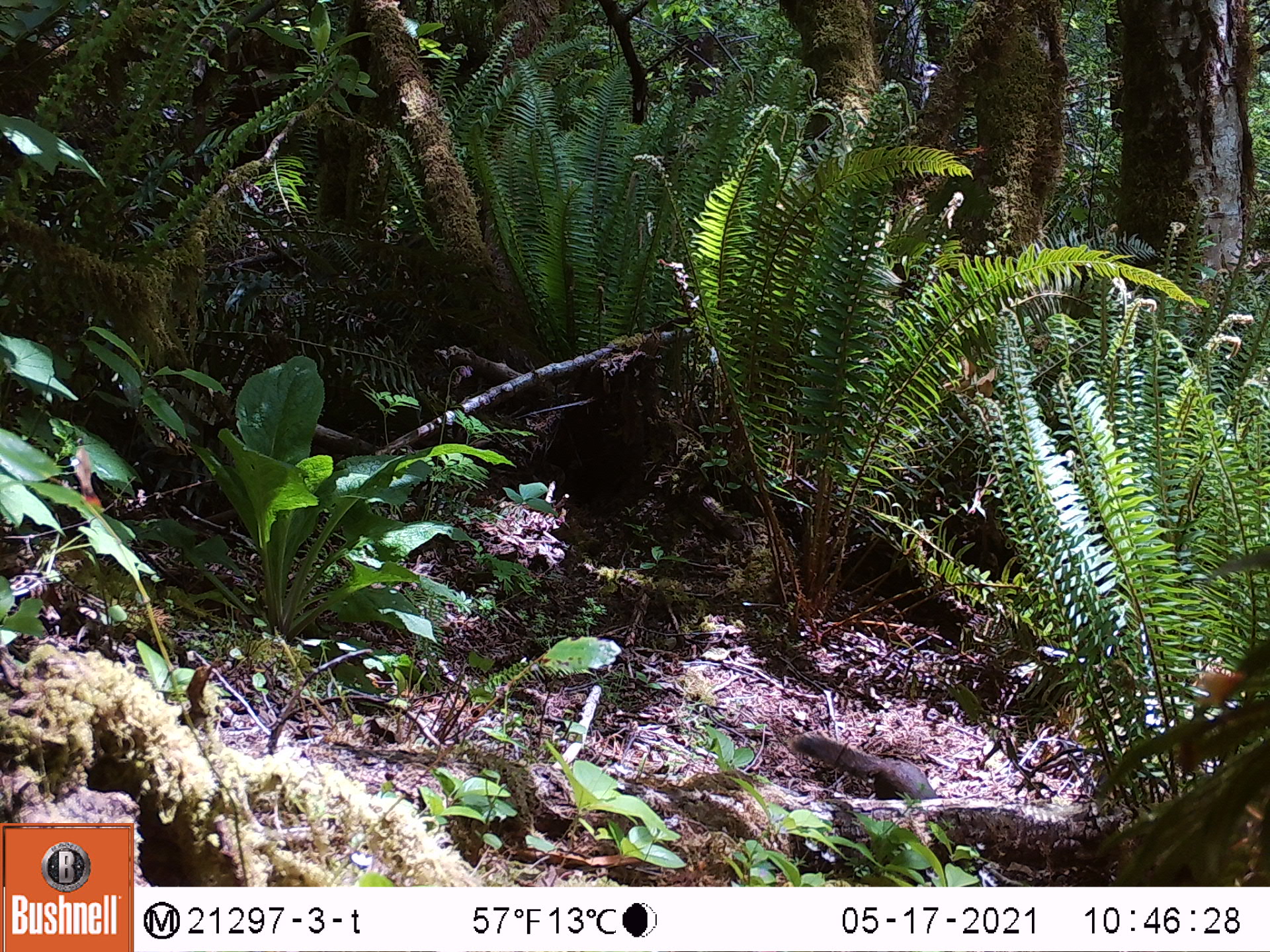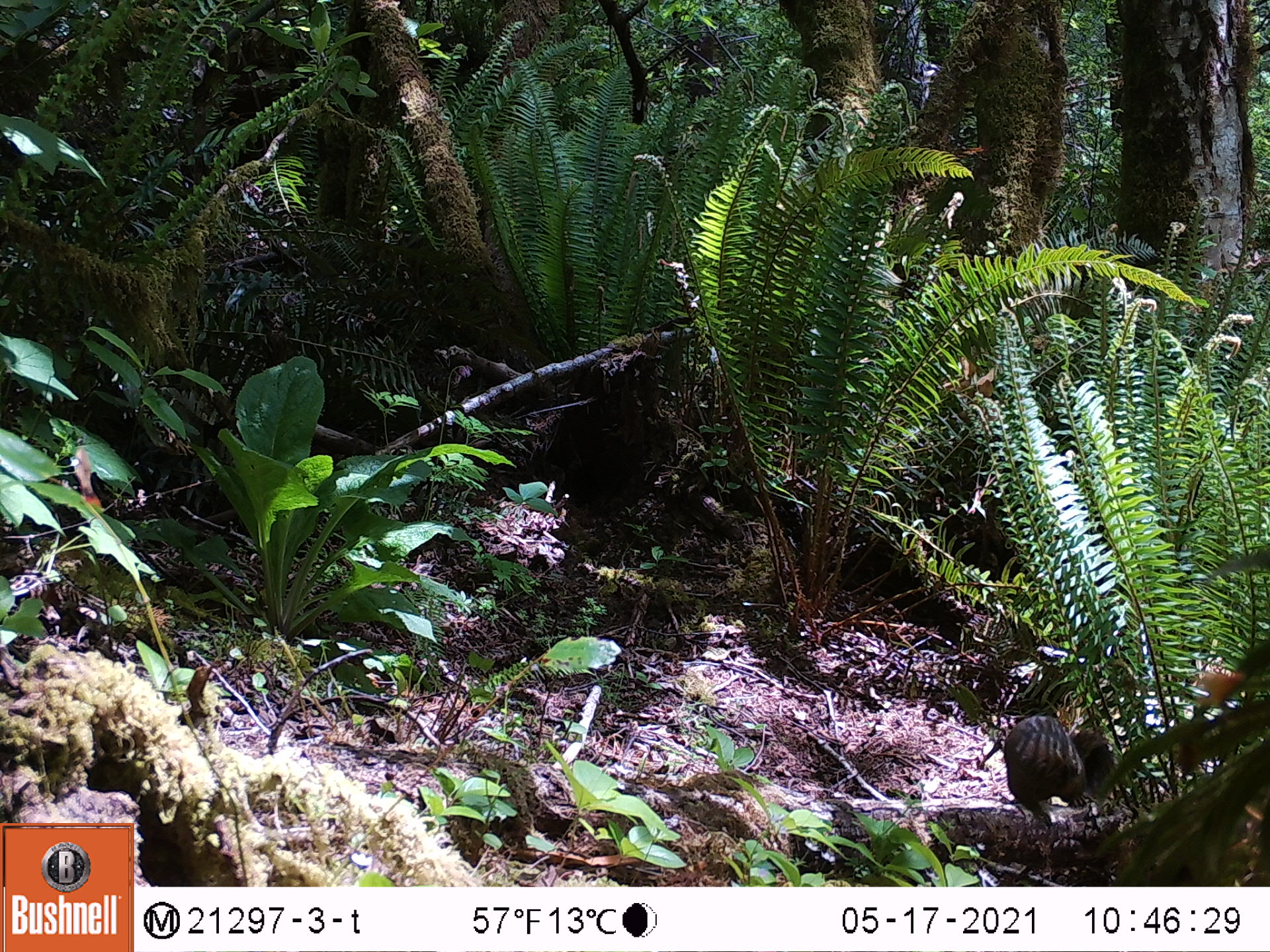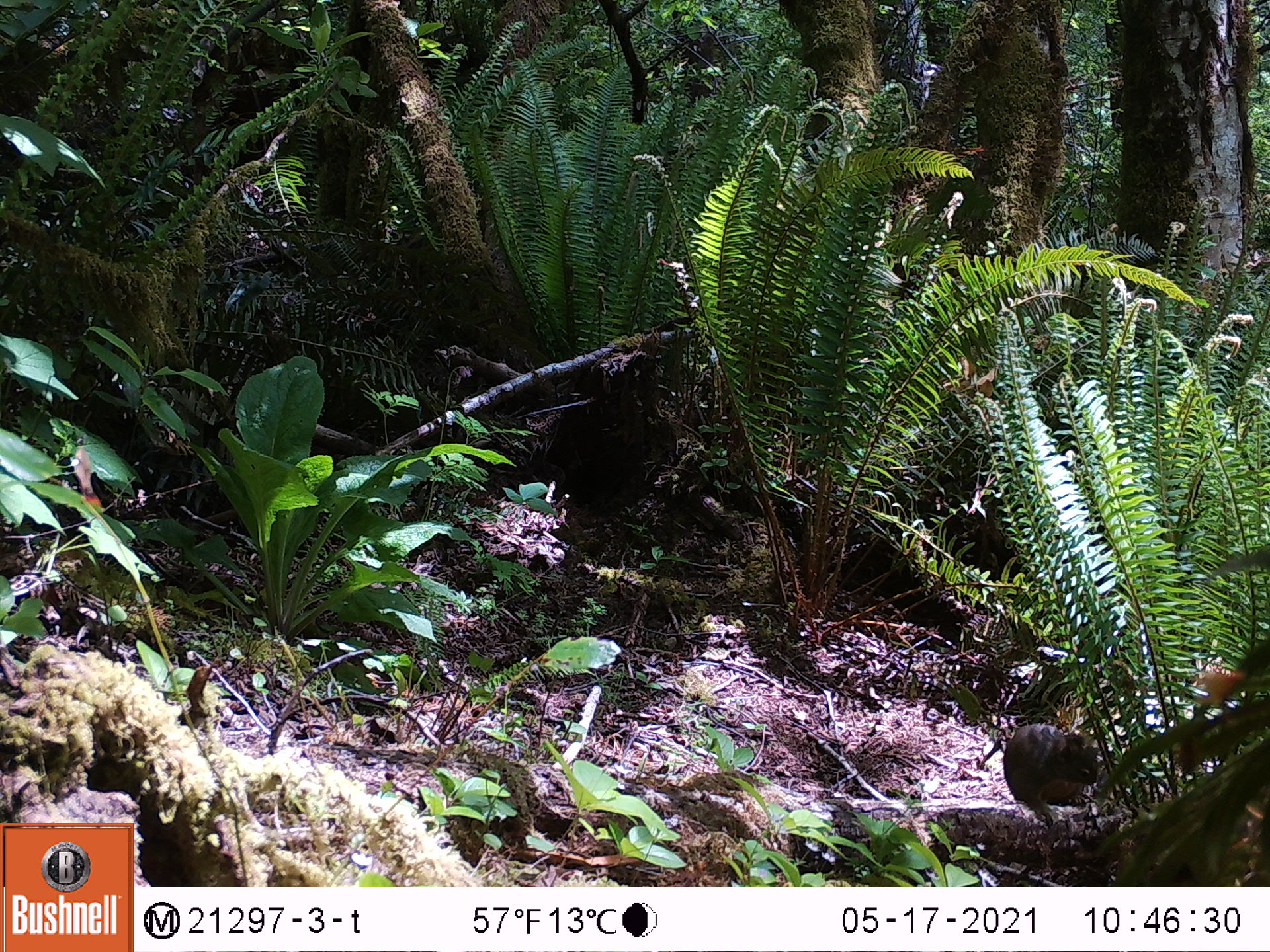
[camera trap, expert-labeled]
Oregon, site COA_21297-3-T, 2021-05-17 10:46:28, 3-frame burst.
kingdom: Animalia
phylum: Chordata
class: Mammalia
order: Rodentia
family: Sciuridae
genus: Tamiasciurus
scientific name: Tamiasciurus douglasii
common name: douglas squirrel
Douglas squirrel (Tamiasciurus douglasii).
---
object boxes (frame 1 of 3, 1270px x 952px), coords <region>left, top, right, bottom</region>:
douglas squirrel: <region>791, 733, 941, 803</region>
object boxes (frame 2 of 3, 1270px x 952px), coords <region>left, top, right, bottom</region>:
douglas squirrel: <region>1000, 711, 1121, 830</region>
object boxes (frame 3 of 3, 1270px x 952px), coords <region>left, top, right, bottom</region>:
douglas squirrel: <region>1002, 719, 1109, 830</region>